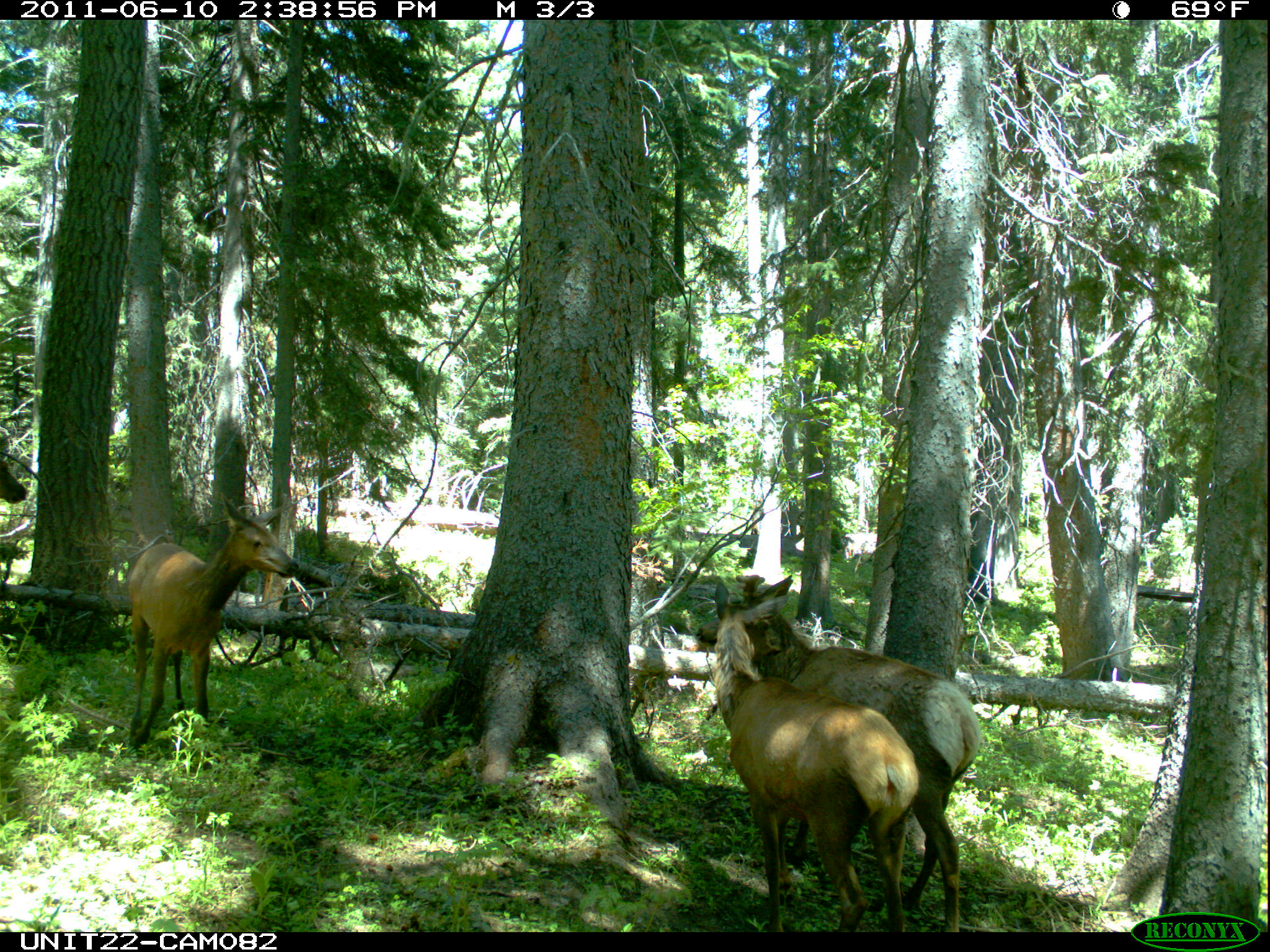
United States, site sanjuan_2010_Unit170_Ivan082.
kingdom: Animalia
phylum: Chordata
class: Mammalia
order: Artiodactyla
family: Cervidae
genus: Cervus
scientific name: Cervus elaphus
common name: red deer